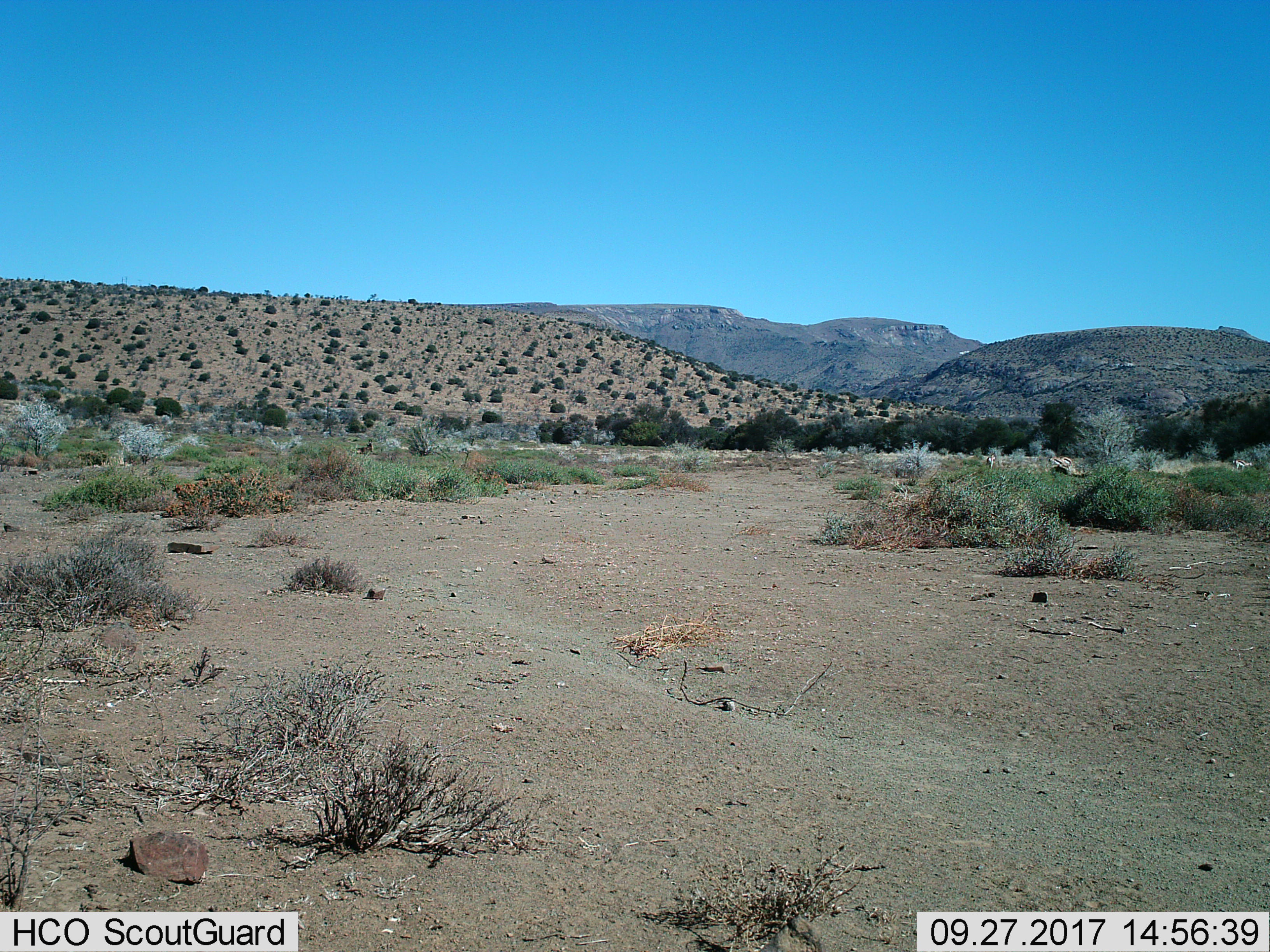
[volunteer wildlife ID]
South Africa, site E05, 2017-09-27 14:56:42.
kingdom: Animalia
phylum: Chordata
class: Mammalia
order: Artiodactyla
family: Bovidae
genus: Antidorcas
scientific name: Antidorcas marsupialis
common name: springbok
Springbok (Antidorcas marsupialis), count 4. Behavior (volunteer vote fractions): standing 75%, resting 0%, moving 0%, interacting 0%. Young present (vote fraction): 0%. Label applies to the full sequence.